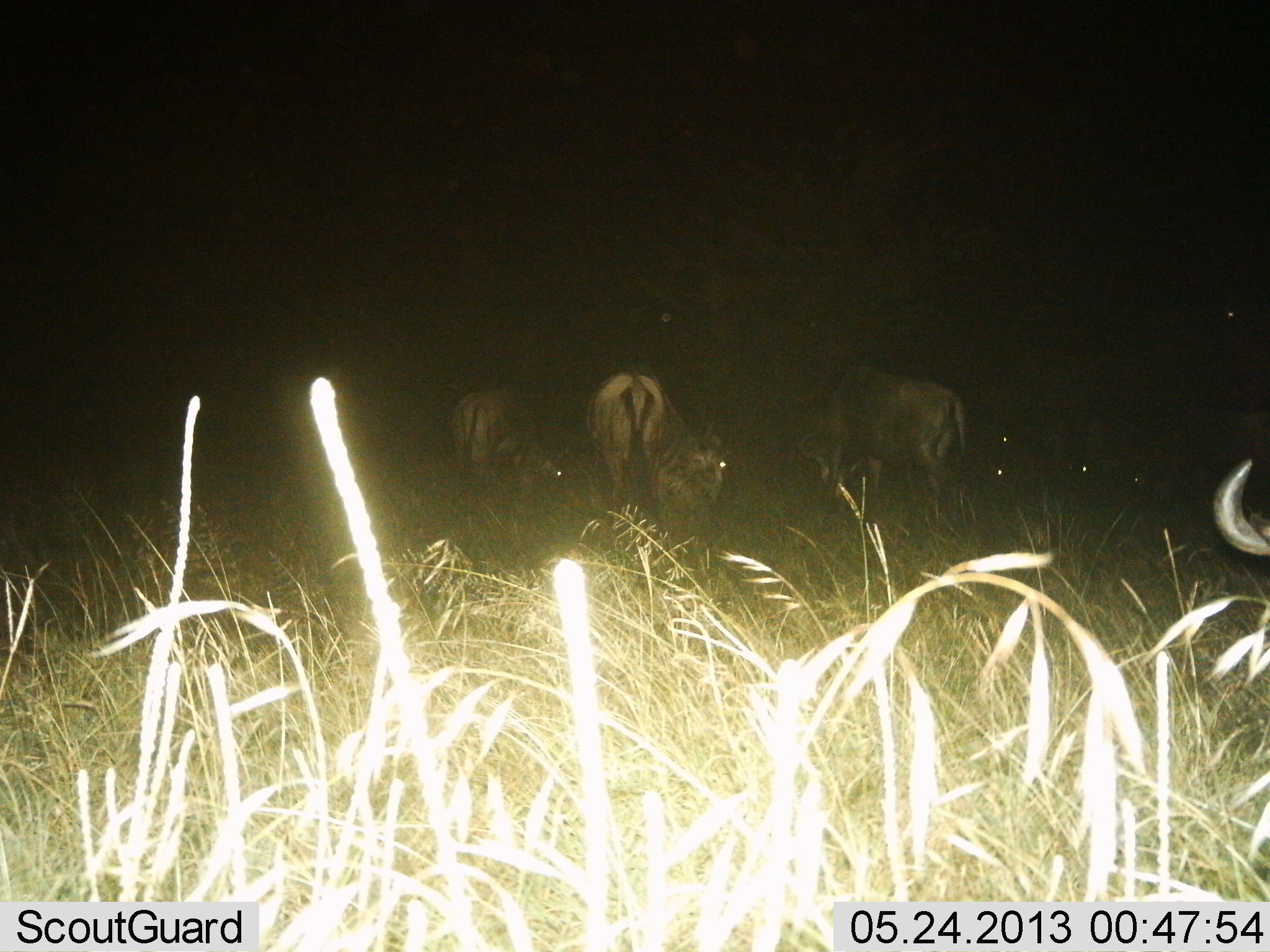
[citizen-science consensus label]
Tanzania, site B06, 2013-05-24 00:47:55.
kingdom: Animalia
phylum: Chordata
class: Mammalia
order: Artiodactyla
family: Bovidae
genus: Connochaetes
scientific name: Connochaetes taurinus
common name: blue wildebeest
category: wildebeest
Wildebeest (blue wildebeest) (Connochaetes taurinus), count 6. Behavior (volunteer vote fractions): standing 39%, resting 17%, moving 6%, interacting 6%. Young present (vote fraction): 0%. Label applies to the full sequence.